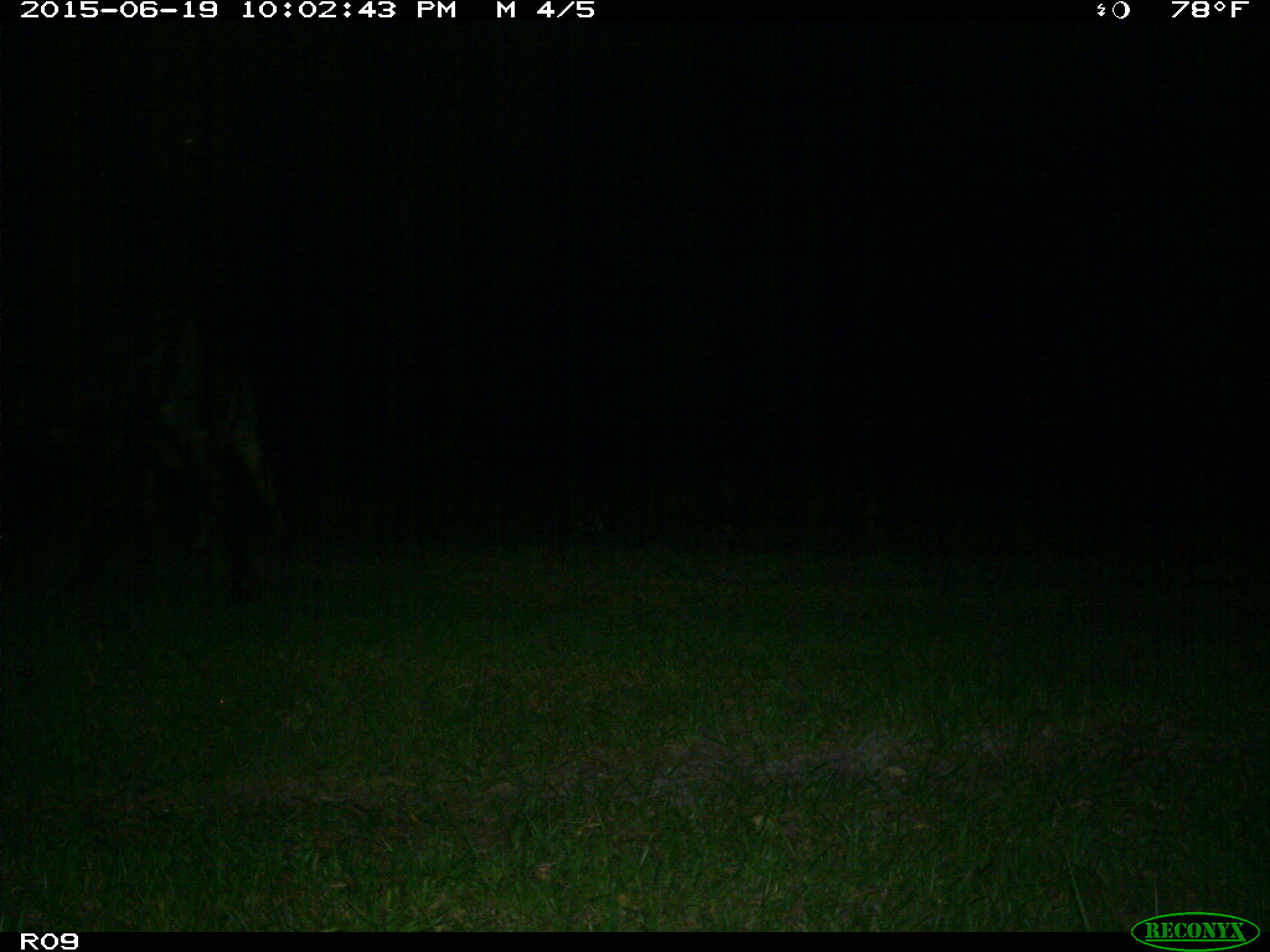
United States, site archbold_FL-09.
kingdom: Animalia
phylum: Chordata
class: Mammalia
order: Artiodactyla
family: Bovidae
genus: Bos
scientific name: Bos taurus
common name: domestic cow